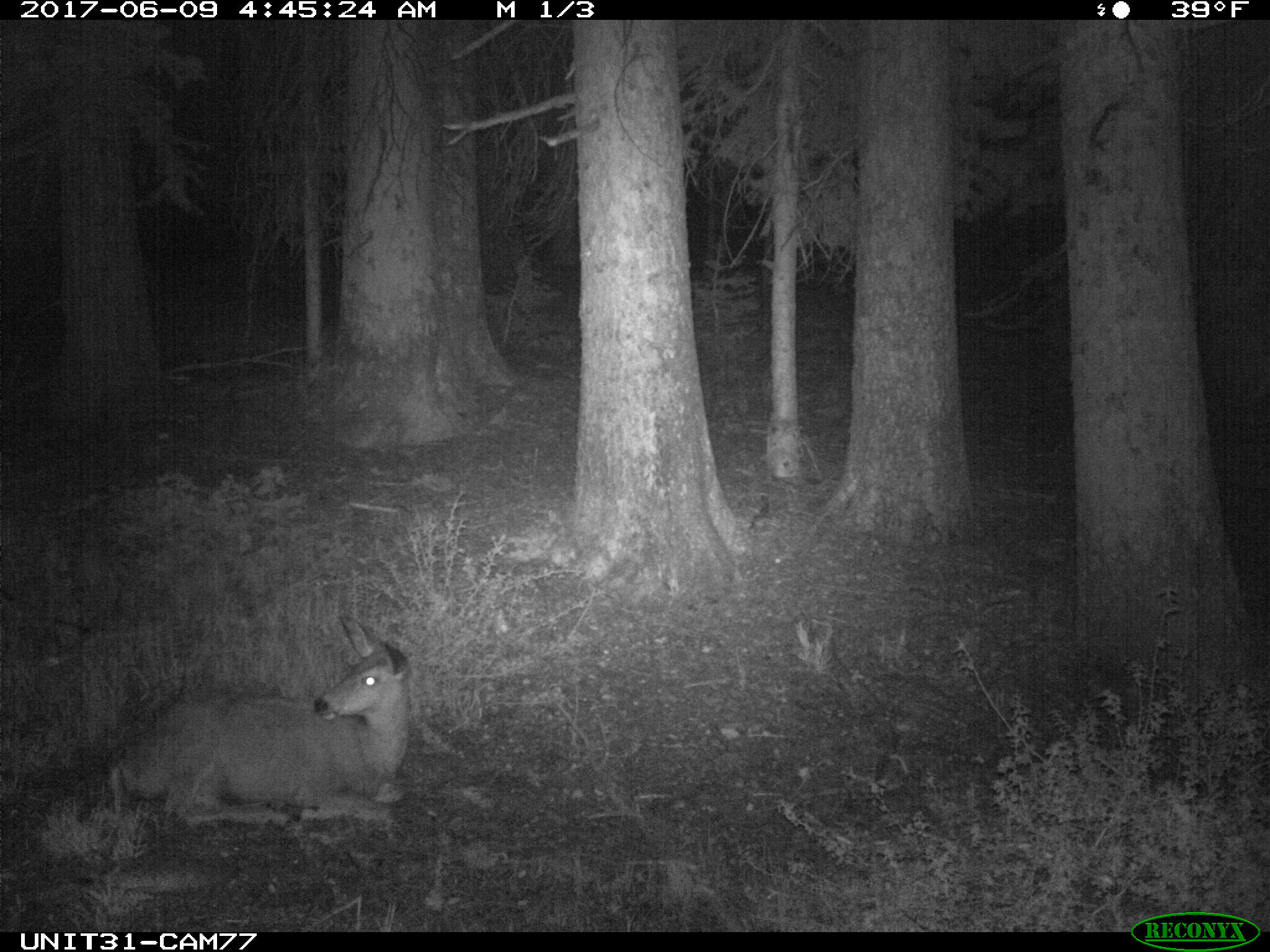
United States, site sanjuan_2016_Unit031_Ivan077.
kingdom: Animalia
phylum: Chordata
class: Mammalia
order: Artiodactyla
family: Cervidae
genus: Odocoileus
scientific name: Odocoileus hemionus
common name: mule deer